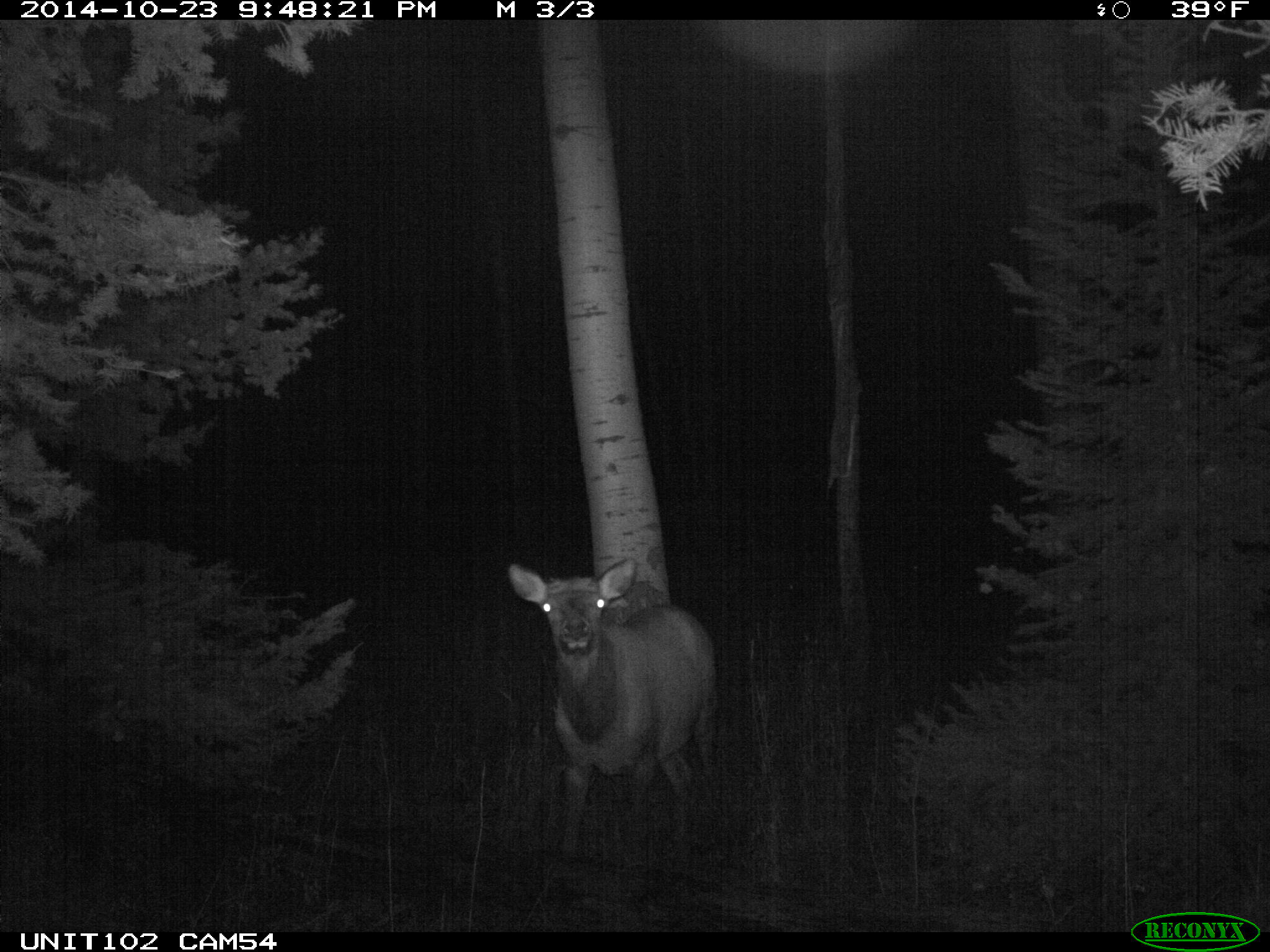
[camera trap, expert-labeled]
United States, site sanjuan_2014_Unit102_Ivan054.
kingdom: Animalia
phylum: Chordata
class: Mammalia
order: Artiodactyla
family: Cervidae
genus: Cervus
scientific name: Cervus elaphus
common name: red deer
Cervus elaphus (red deer).